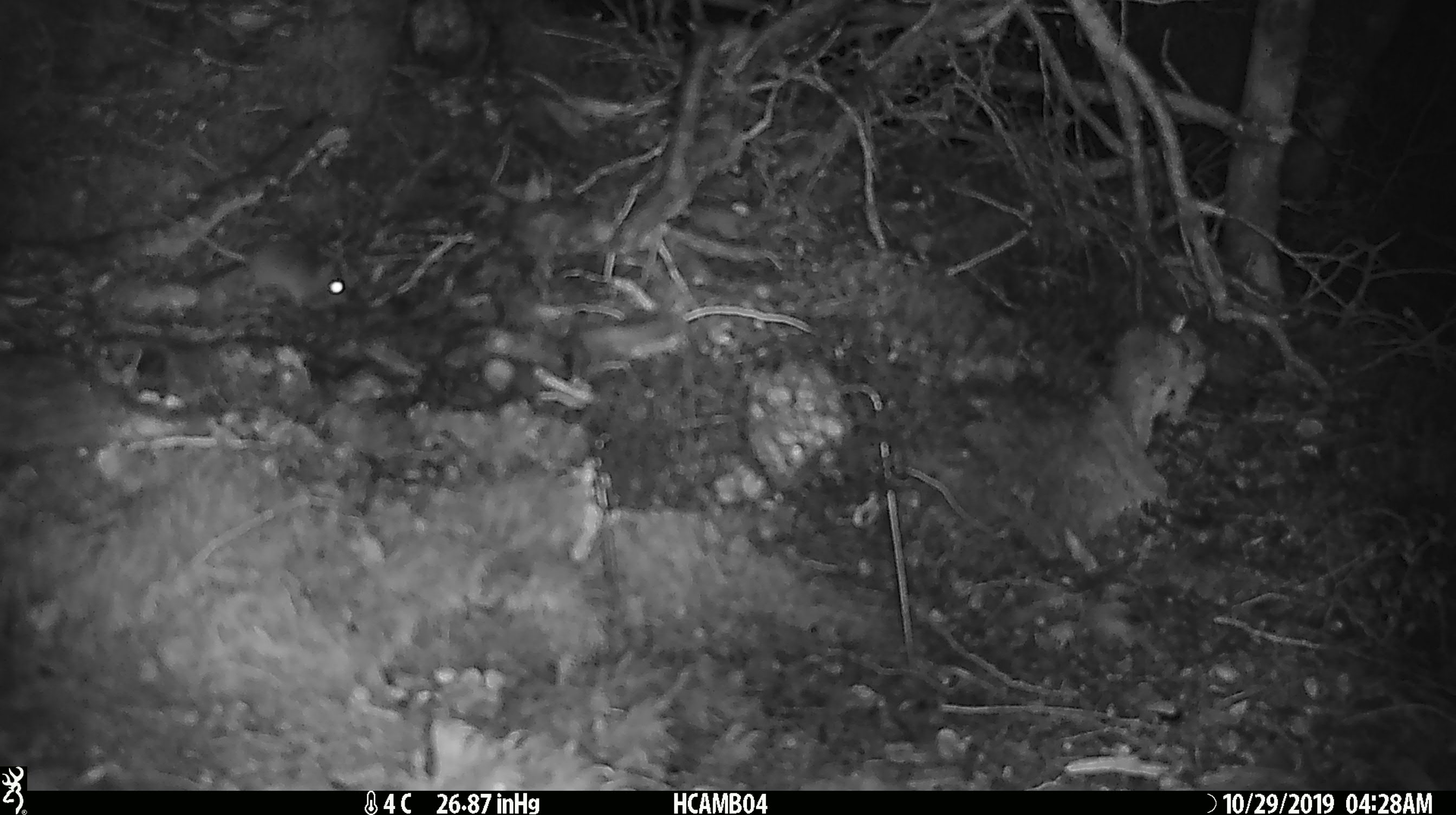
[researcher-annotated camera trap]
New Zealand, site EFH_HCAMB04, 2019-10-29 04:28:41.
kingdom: Animalia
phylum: Chordata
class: Mammalia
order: Rodentia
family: Muridae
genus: Mus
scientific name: Mus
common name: mouse